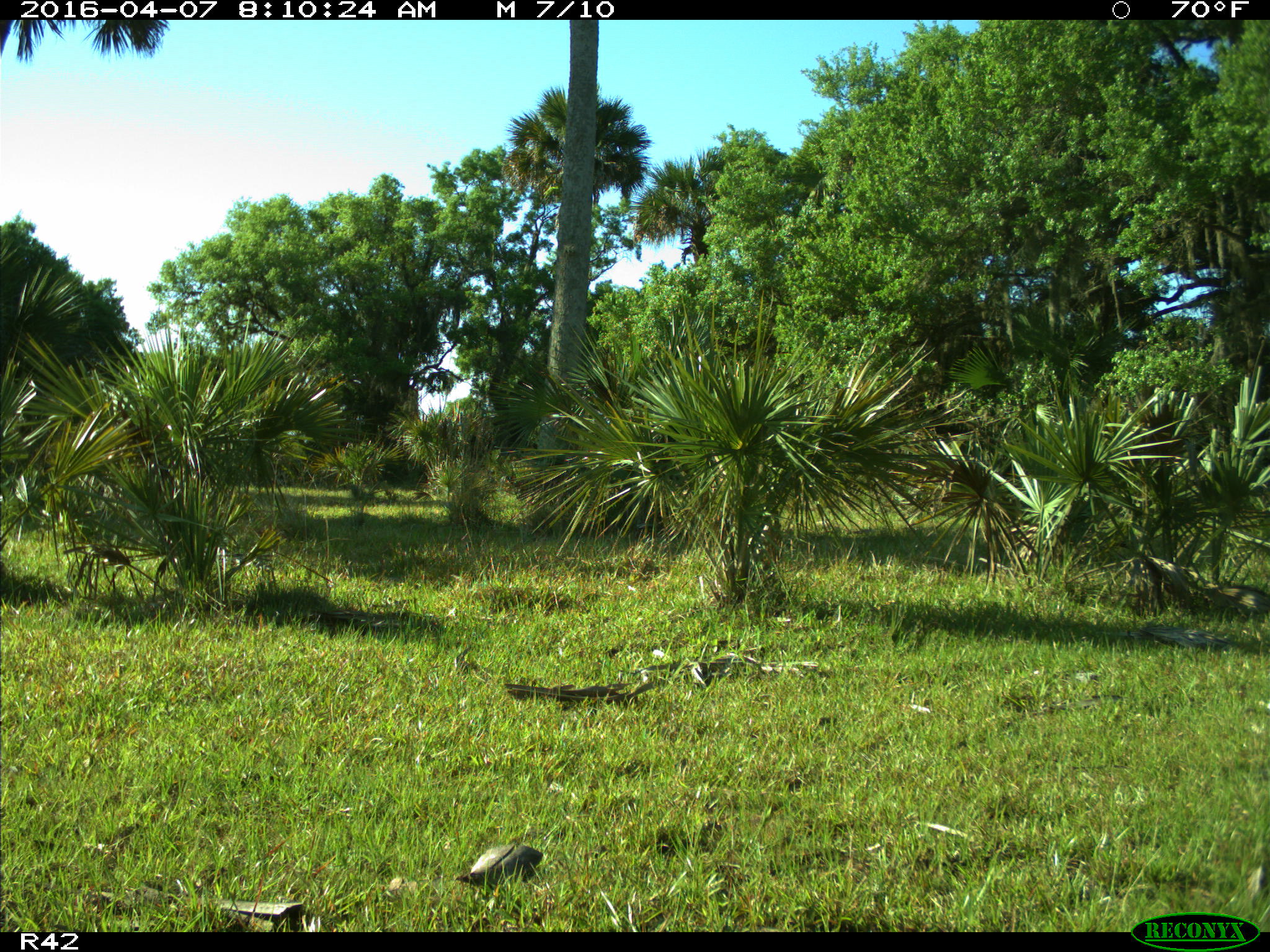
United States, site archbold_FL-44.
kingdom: Animalia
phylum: Chordata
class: Mammalia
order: Artiodactyla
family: Bovidae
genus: Bos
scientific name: Bos taurus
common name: domestic cow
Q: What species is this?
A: Bos taurus (domestic cow).